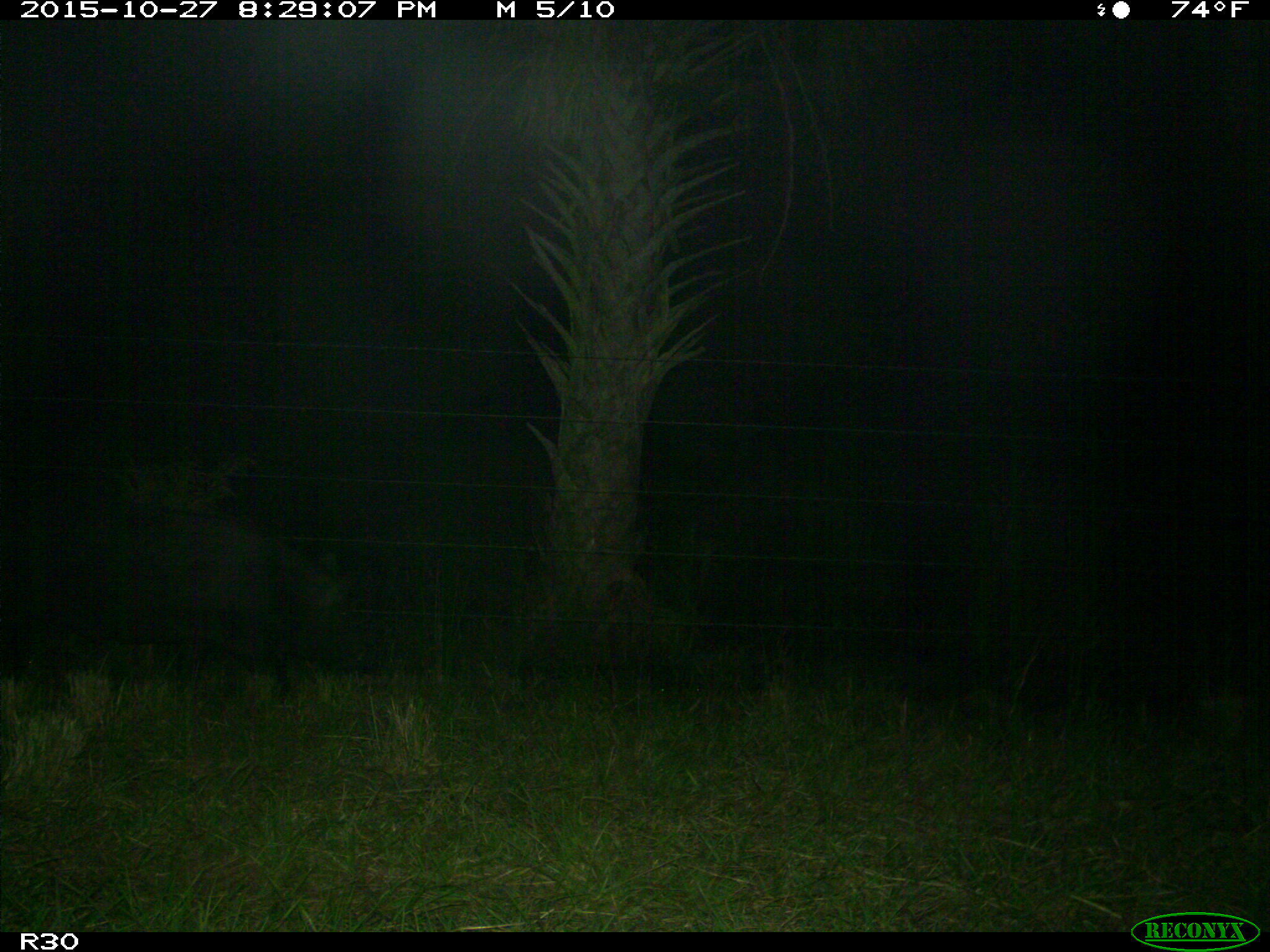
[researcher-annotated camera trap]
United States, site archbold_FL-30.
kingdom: Animalia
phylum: Chordata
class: Mammalia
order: Artiodactyla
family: Suidae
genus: Sus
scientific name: Sus scrofa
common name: wild boar